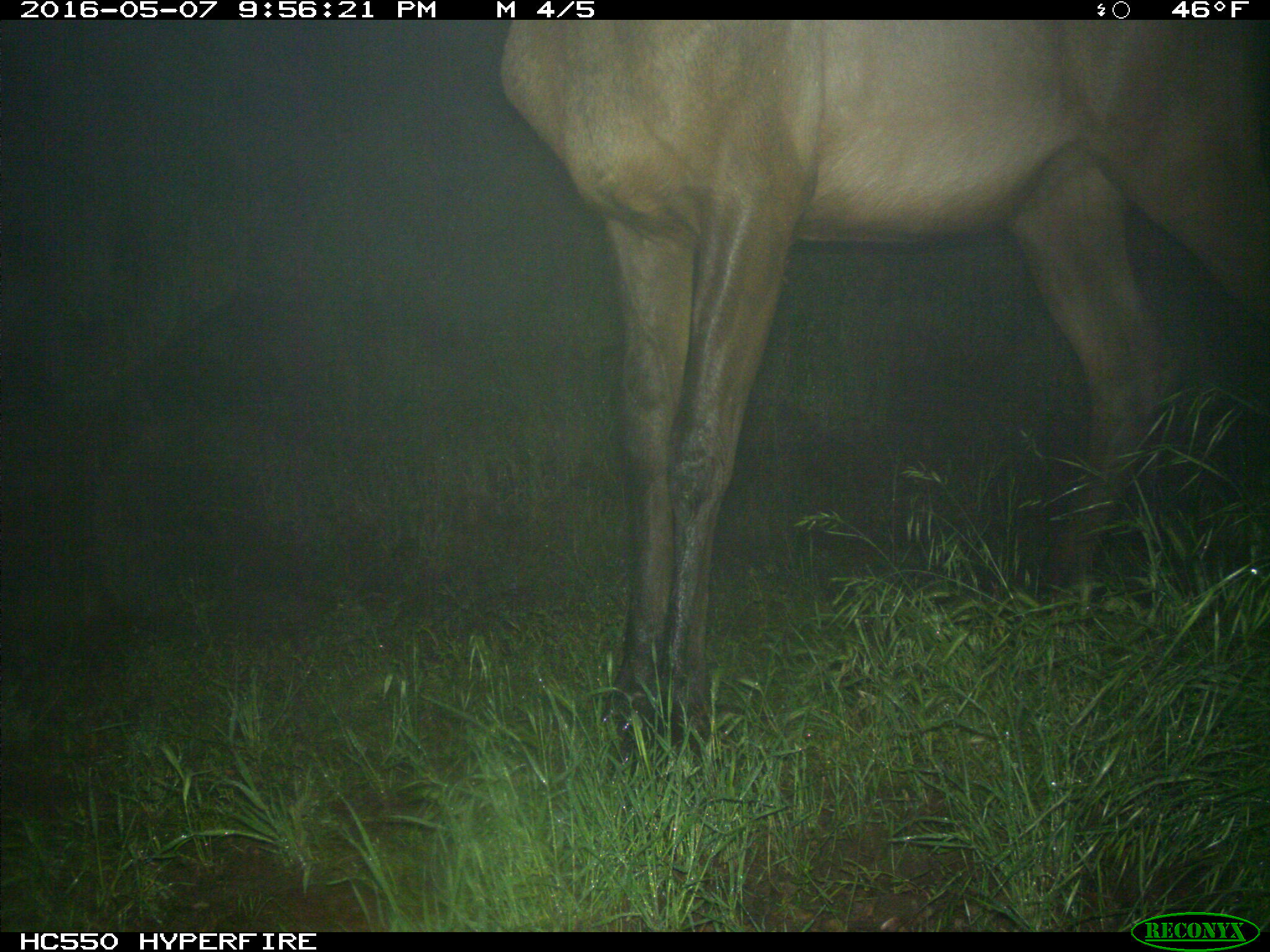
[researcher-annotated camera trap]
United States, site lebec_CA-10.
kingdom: Animalia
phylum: Chordata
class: Mammalia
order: Artiodactyla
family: Cervidae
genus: Cervus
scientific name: Cervus canadensis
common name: elk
Cervus canadensis (elk).